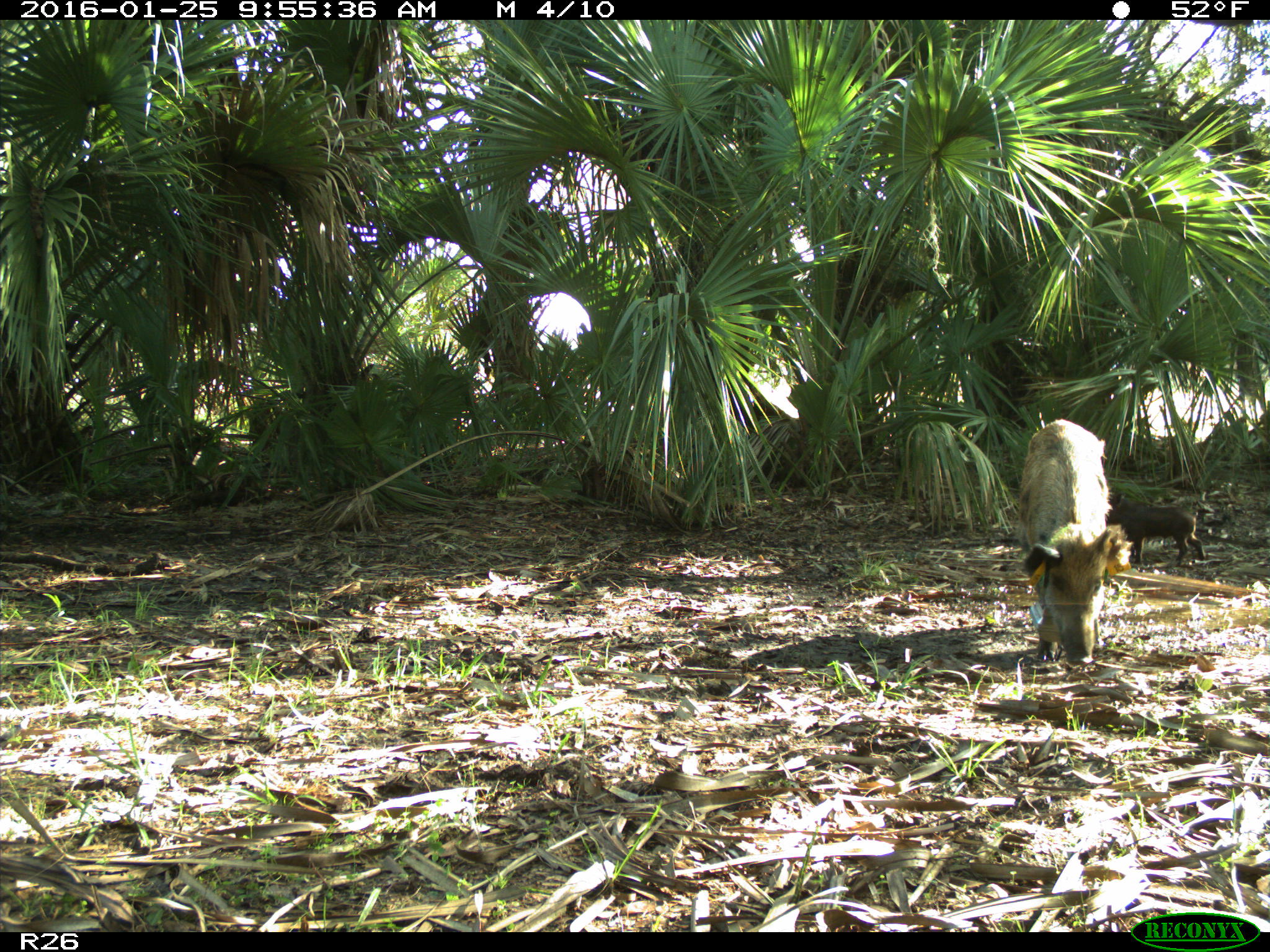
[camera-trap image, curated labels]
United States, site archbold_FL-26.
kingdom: Animalia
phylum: Chordata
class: Mammalia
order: Artiodactyla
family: Suidae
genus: Sus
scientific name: Sus scrofa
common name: wild boar